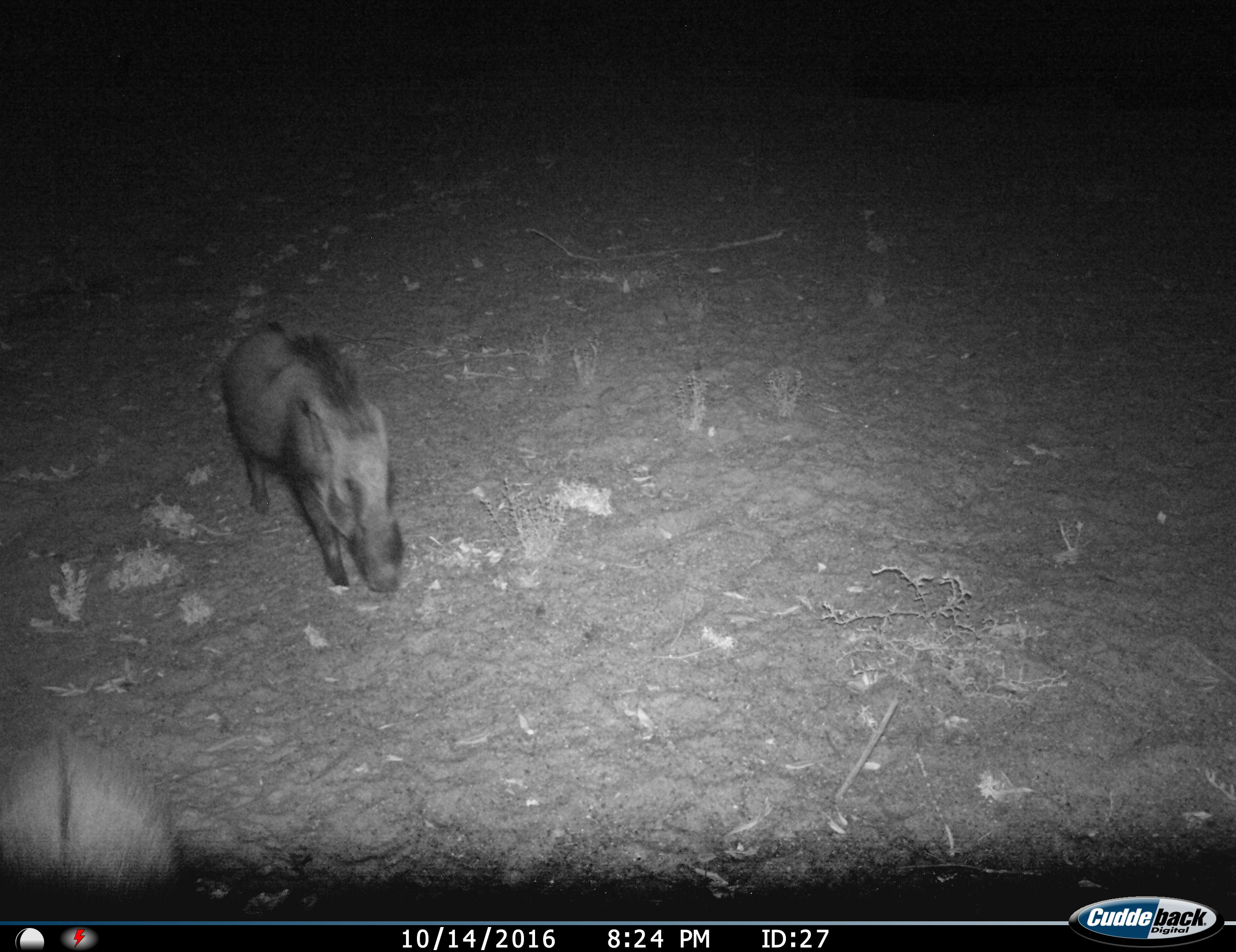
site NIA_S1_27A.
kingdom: Animalia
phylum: Chordata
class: Mammalia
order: Artiodactyla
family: Suidae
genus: Potamochoerus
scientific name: Potamochoerus larvatus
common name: bushpig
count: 2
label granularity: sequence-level